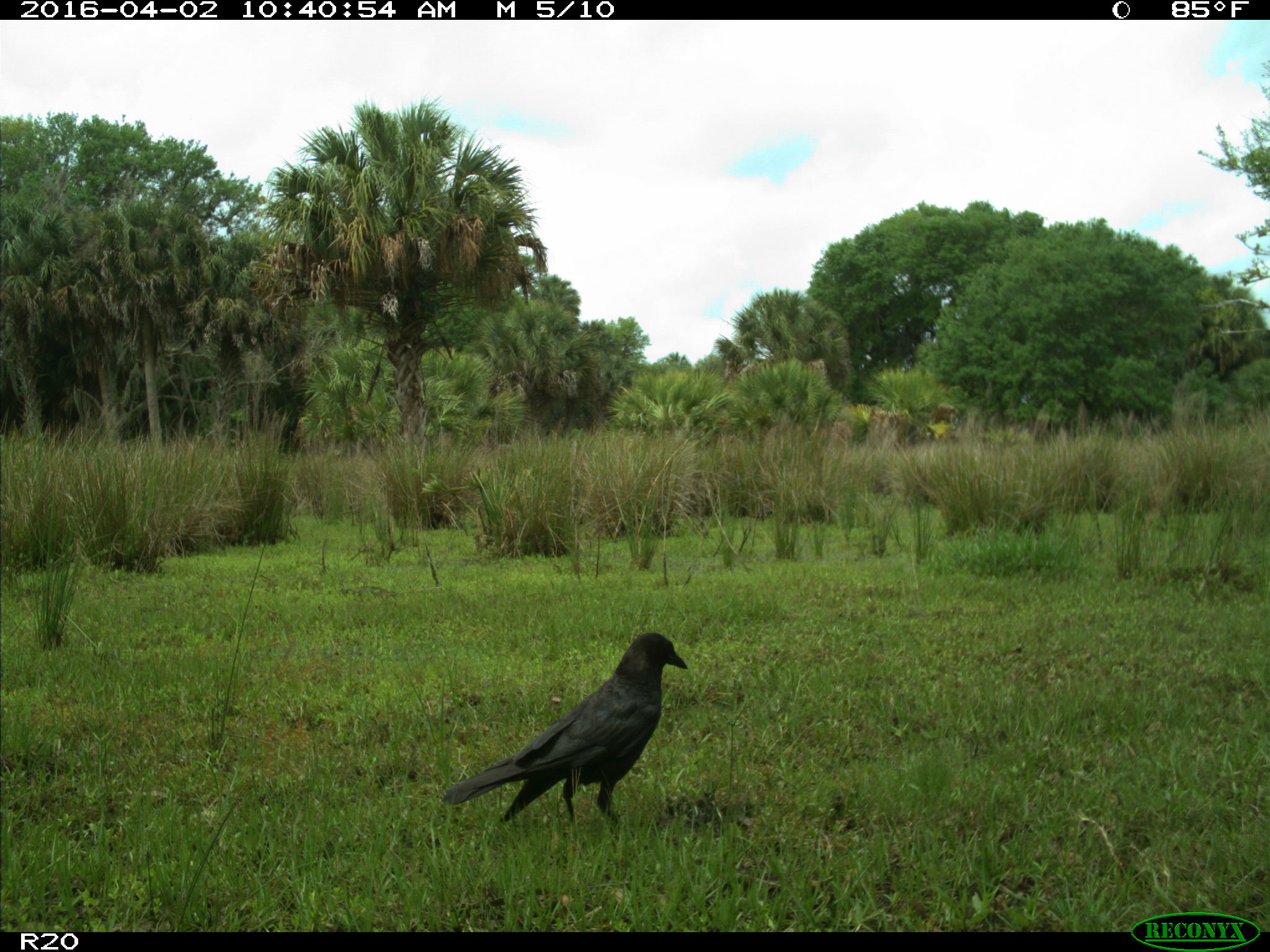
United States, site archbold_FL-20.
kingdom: Animalia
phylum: Chordata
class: Aves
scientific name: Aves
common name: birds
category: unidentified bird